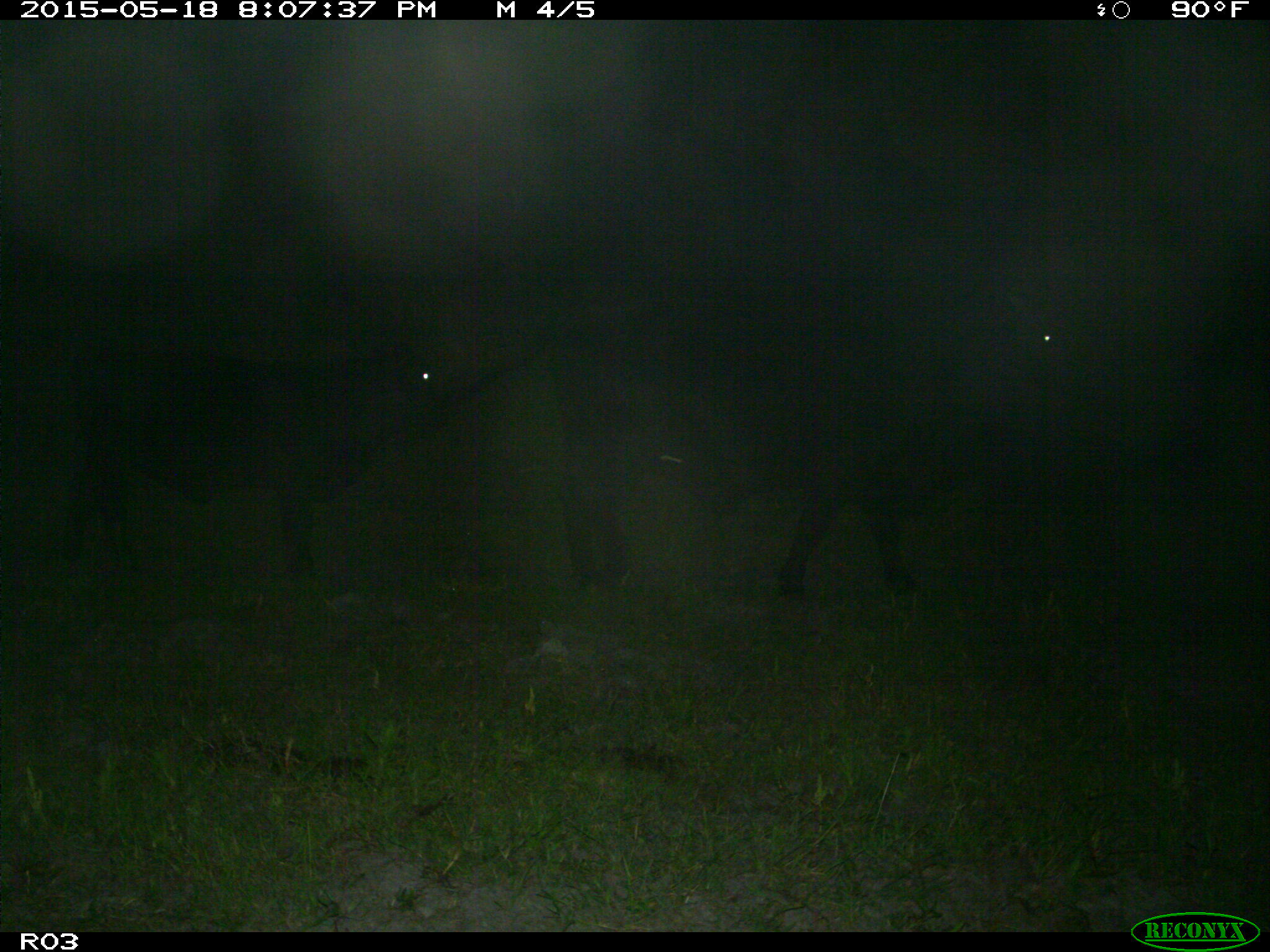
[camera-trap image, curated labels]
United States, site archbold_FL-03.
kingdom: Animalia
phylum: Chordata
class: Mammalia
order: Artiodactyla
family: Bovidae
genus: Bos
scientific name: Bos taurus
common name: domestic cow